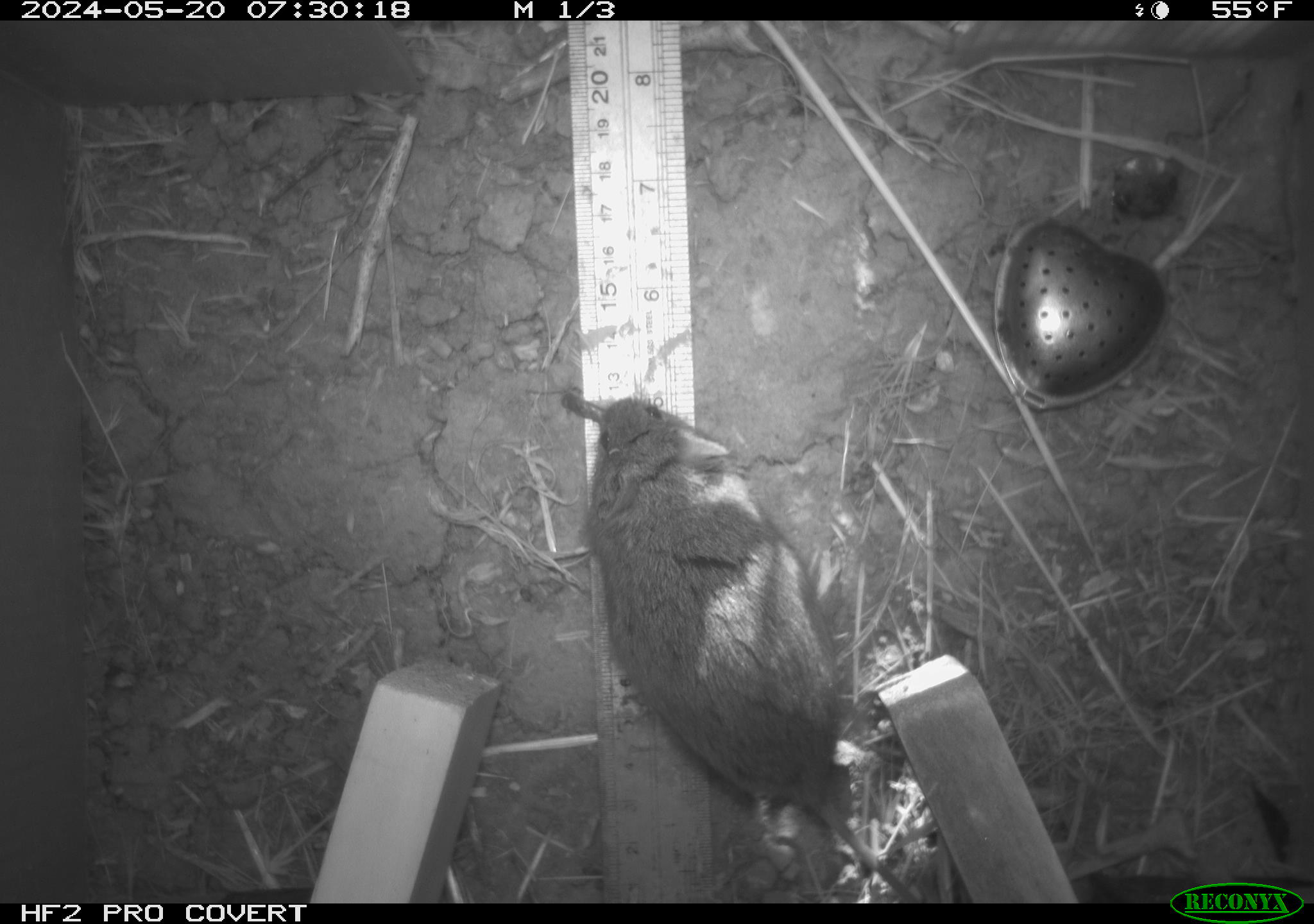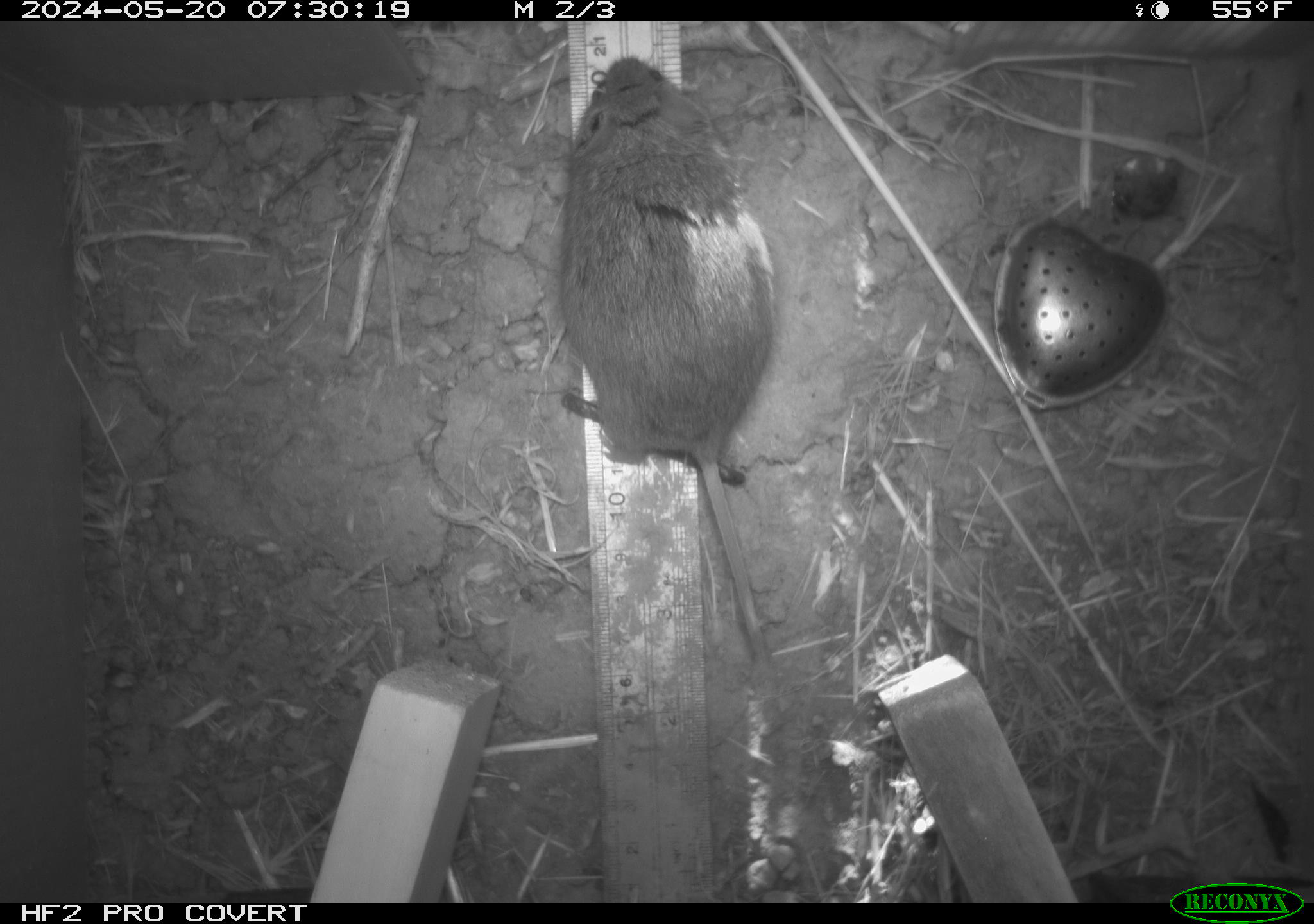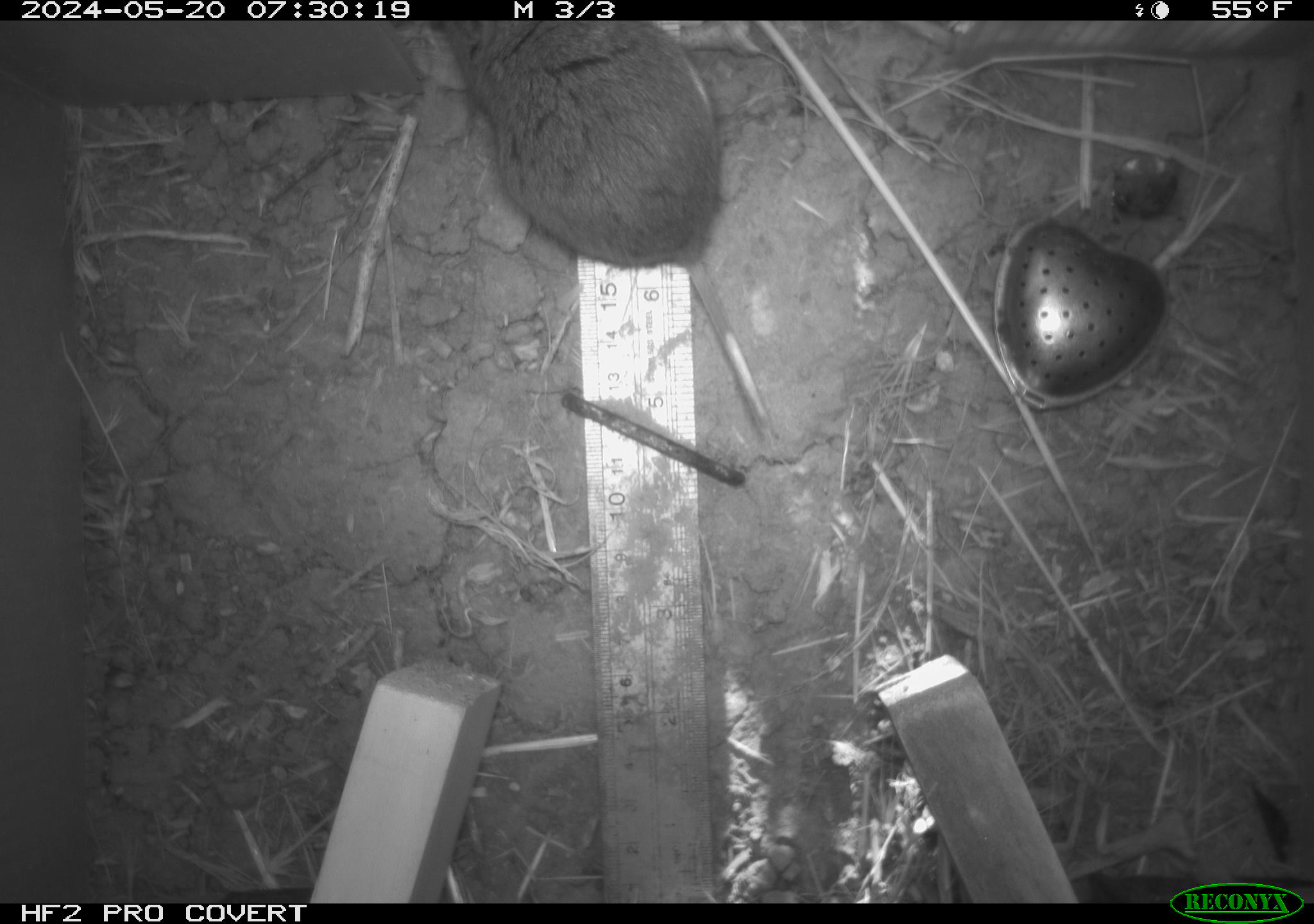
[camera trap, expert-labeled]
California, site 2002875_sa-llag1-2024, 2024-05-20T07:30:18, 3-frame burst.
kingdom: Animalia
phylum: Chordata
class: Mammalia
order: Rodentia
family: Cricetidae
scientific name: Arvicolinae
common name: voles, lemmings, and muskrats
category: arvicolinae subfamily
Arvicolinae subfamily (voles, lemmings, and muskrats) (Arvicolinae).